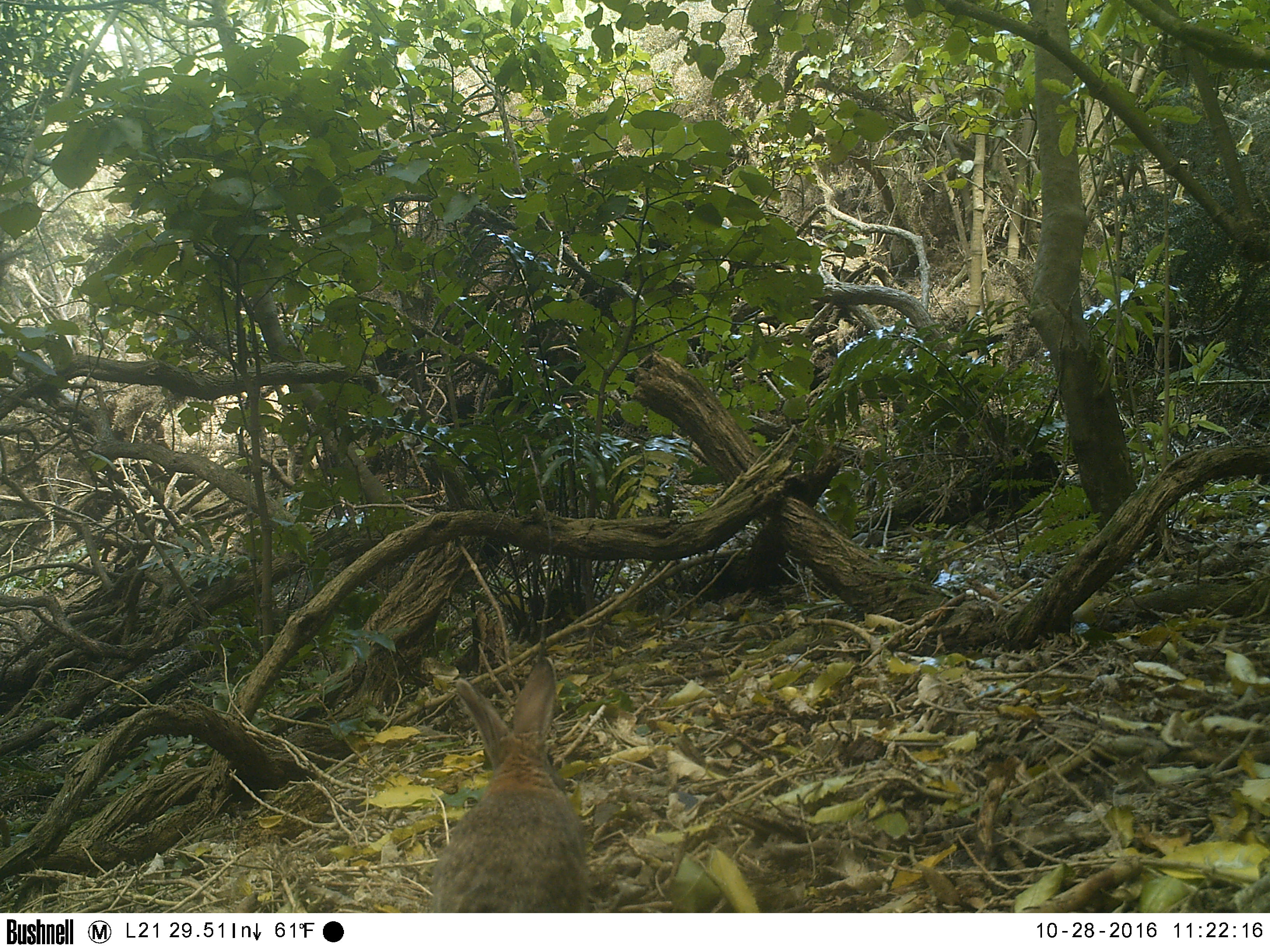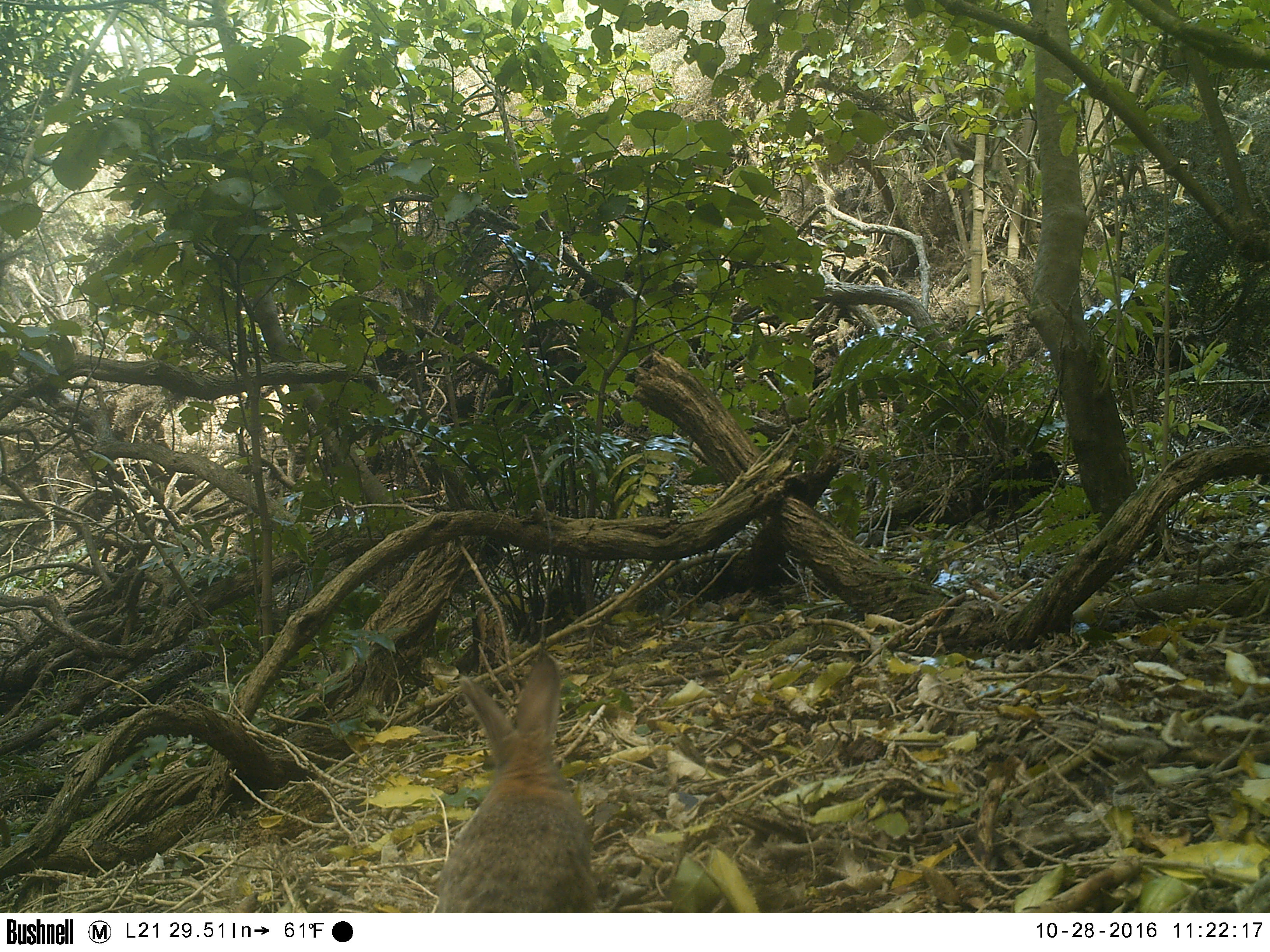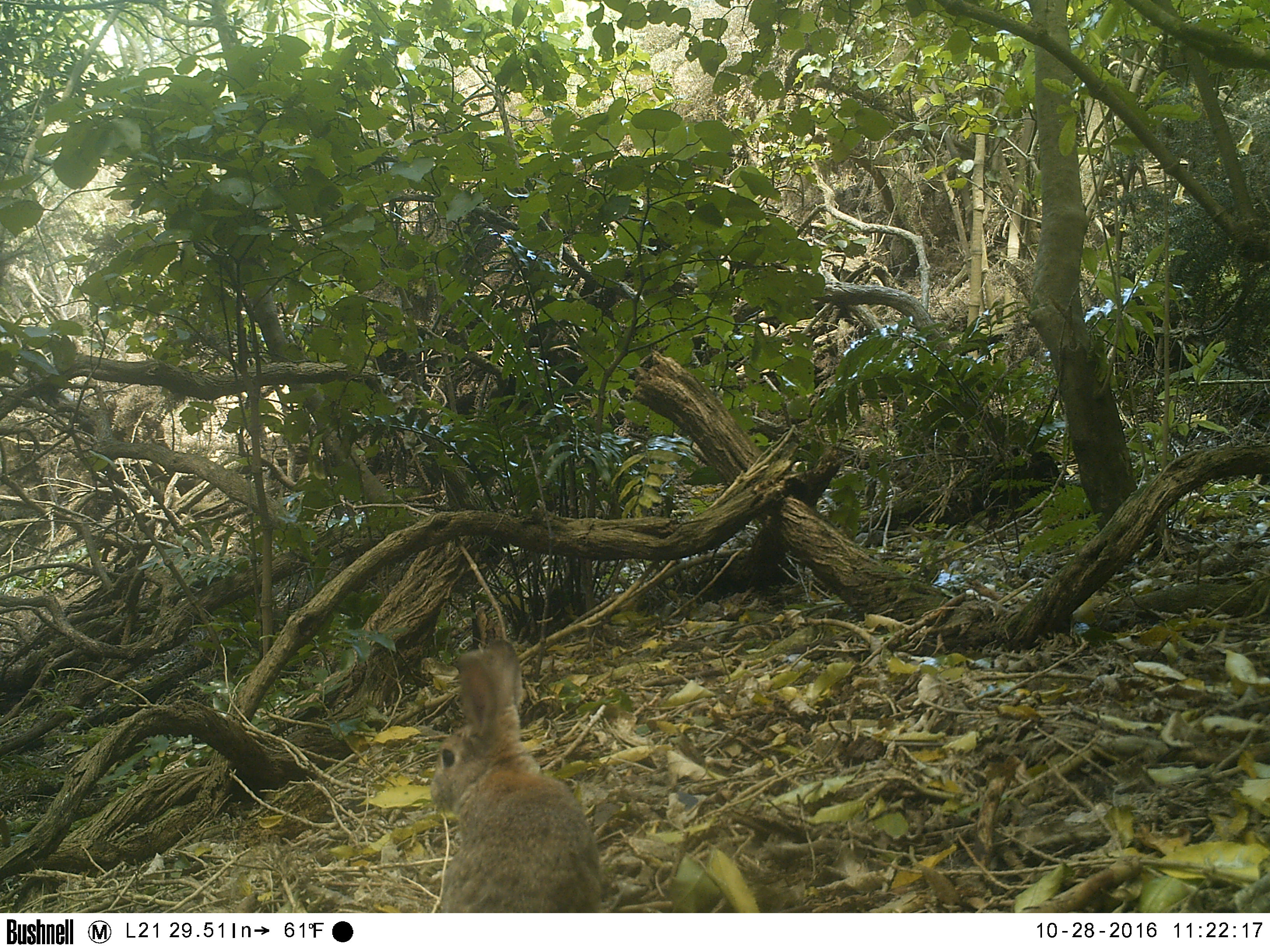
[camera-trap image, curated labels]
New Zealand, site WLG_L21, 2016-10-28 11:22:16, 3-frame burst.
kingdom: Animalia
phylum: Chordata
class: Mammalia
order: Lagomorpha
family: Leporidae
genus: Oryctolagus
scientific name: Oryctolagus cuniculus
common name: european rabbit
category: rabbit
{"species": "rabbit (european rabbit) (Oryctolagus cuniculus)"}